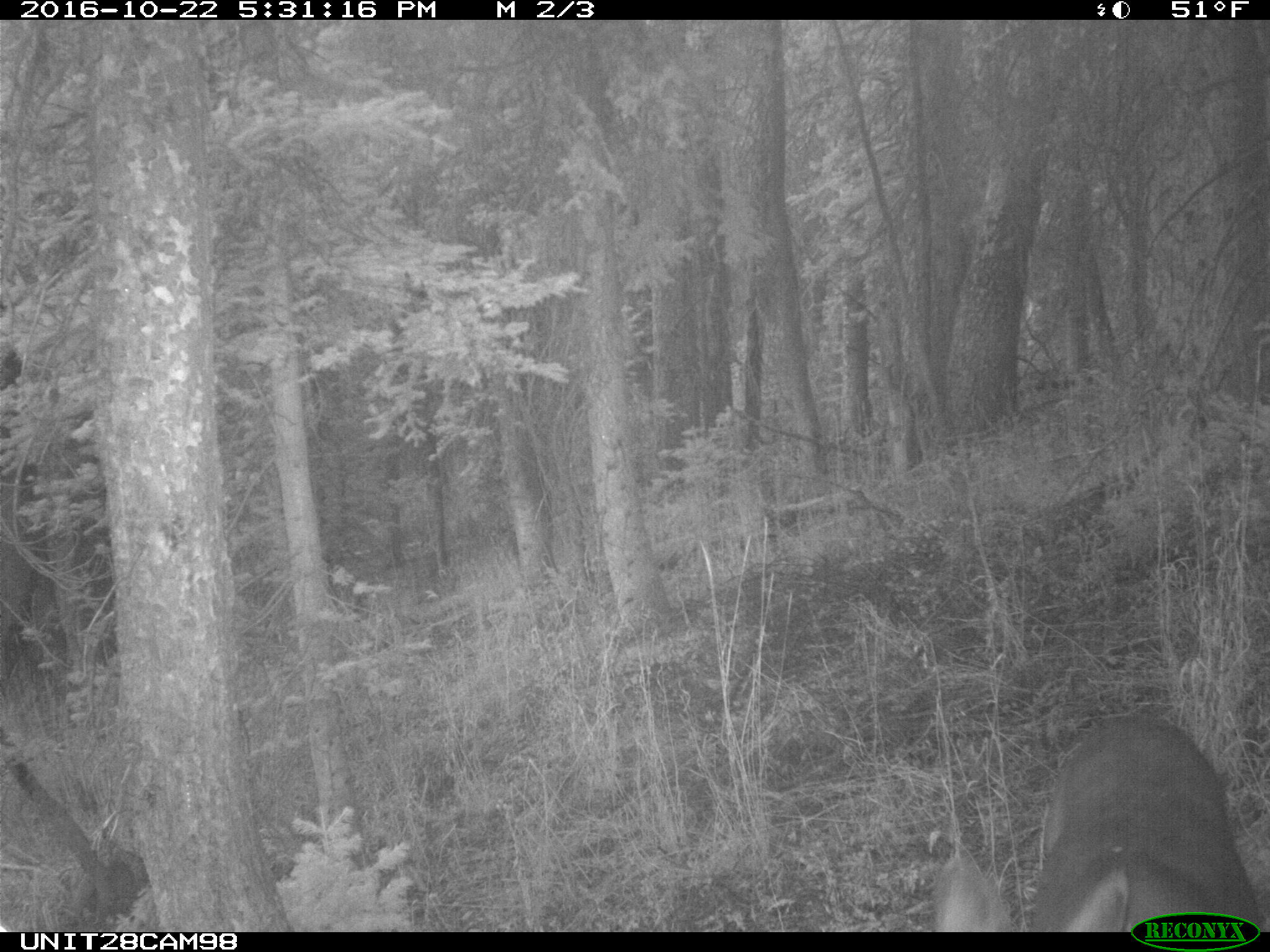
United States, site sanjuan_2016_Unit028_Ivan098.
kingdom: Animalia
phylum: Chordata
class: Mammalia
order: Artiodactyla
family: Cervidae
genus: Odocoileus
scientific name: Odocoileus hemionus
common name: mule deer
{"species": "Odocoileus hemionus (mule deer)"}